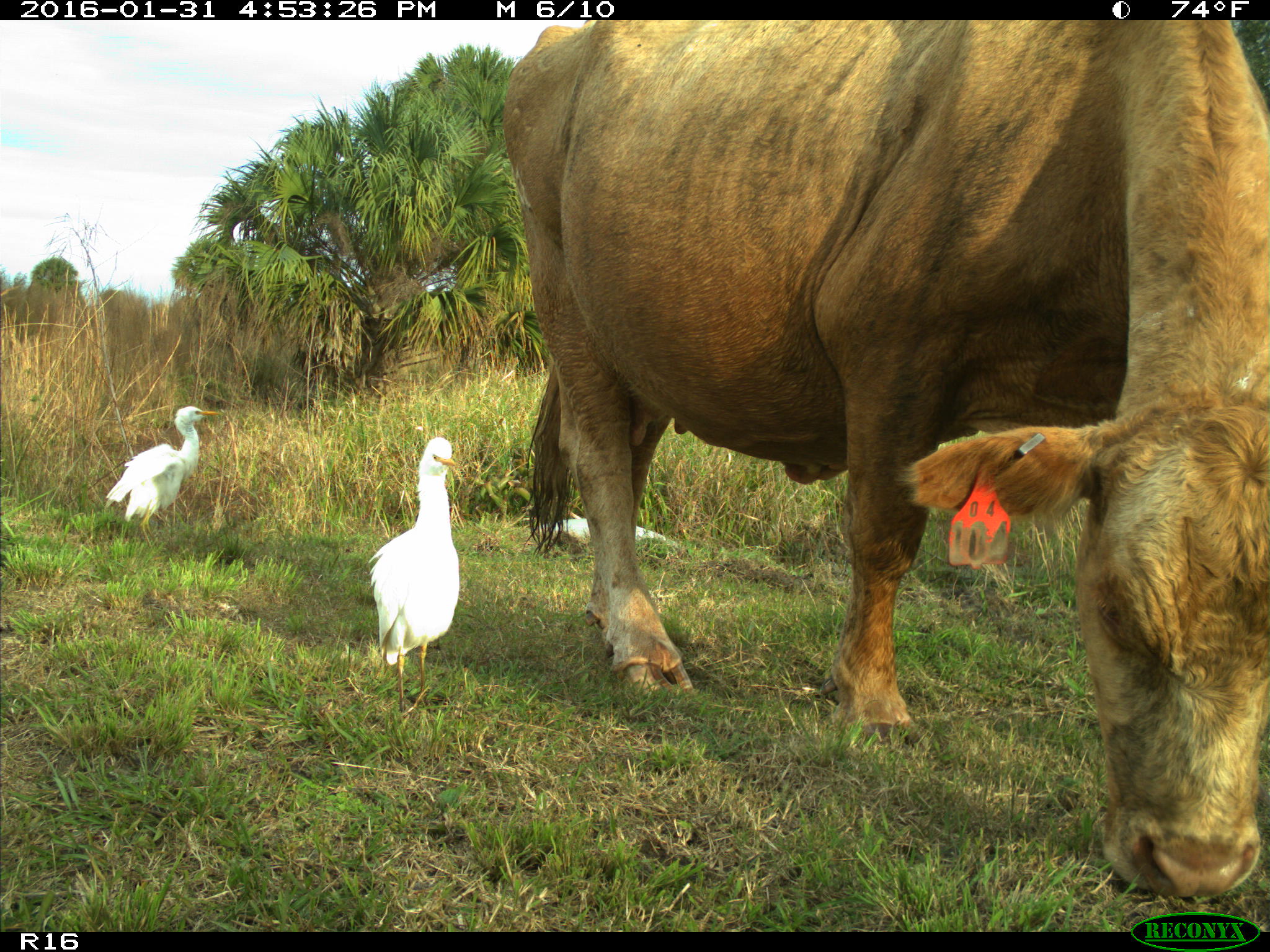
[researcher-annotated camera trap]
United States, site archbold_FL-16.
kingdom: Animalia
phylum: Chordata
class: Mammalia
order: Artiodactyla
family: Bovidae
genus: Bos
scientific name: Bos taurus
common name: domestic cow